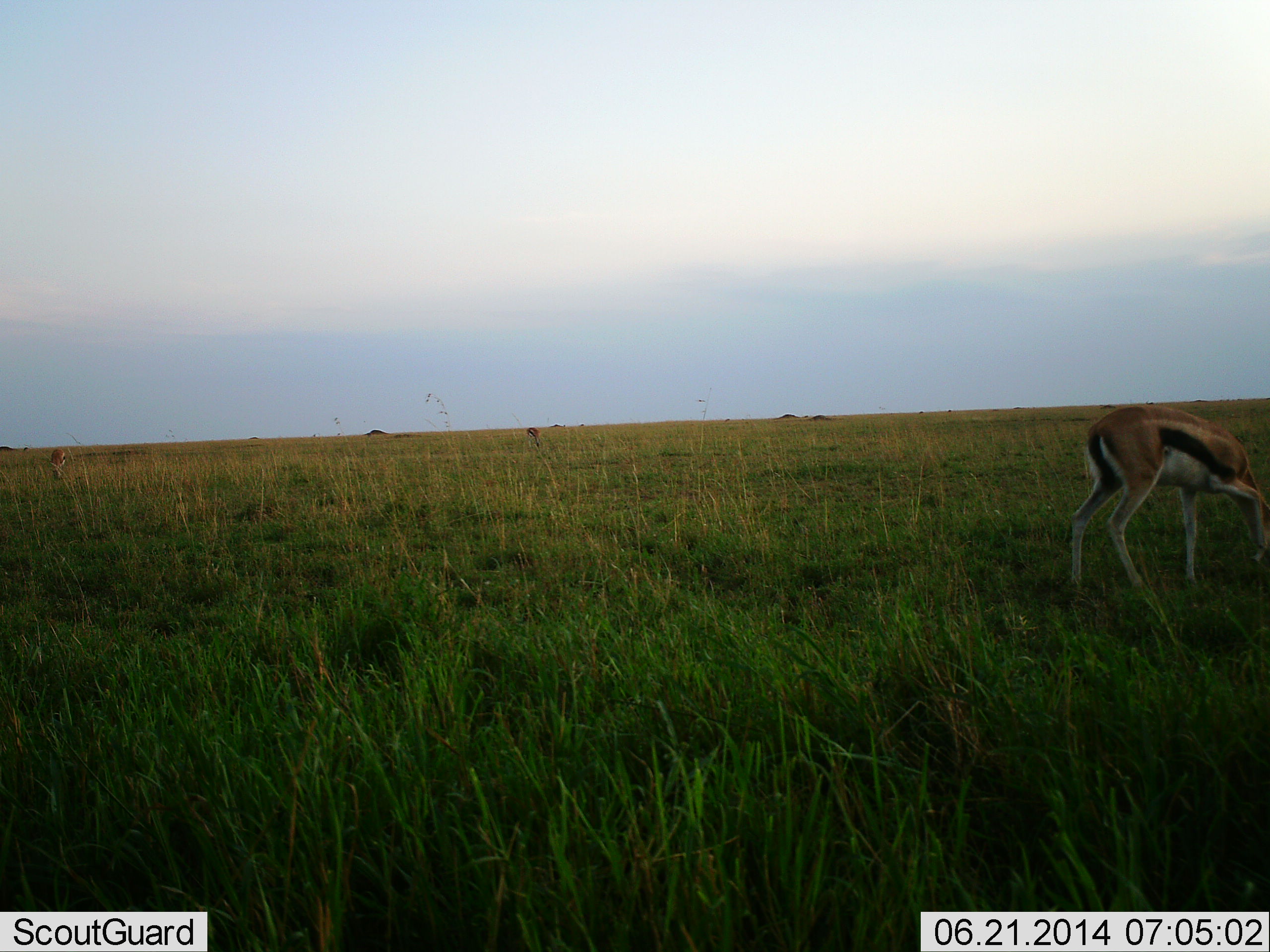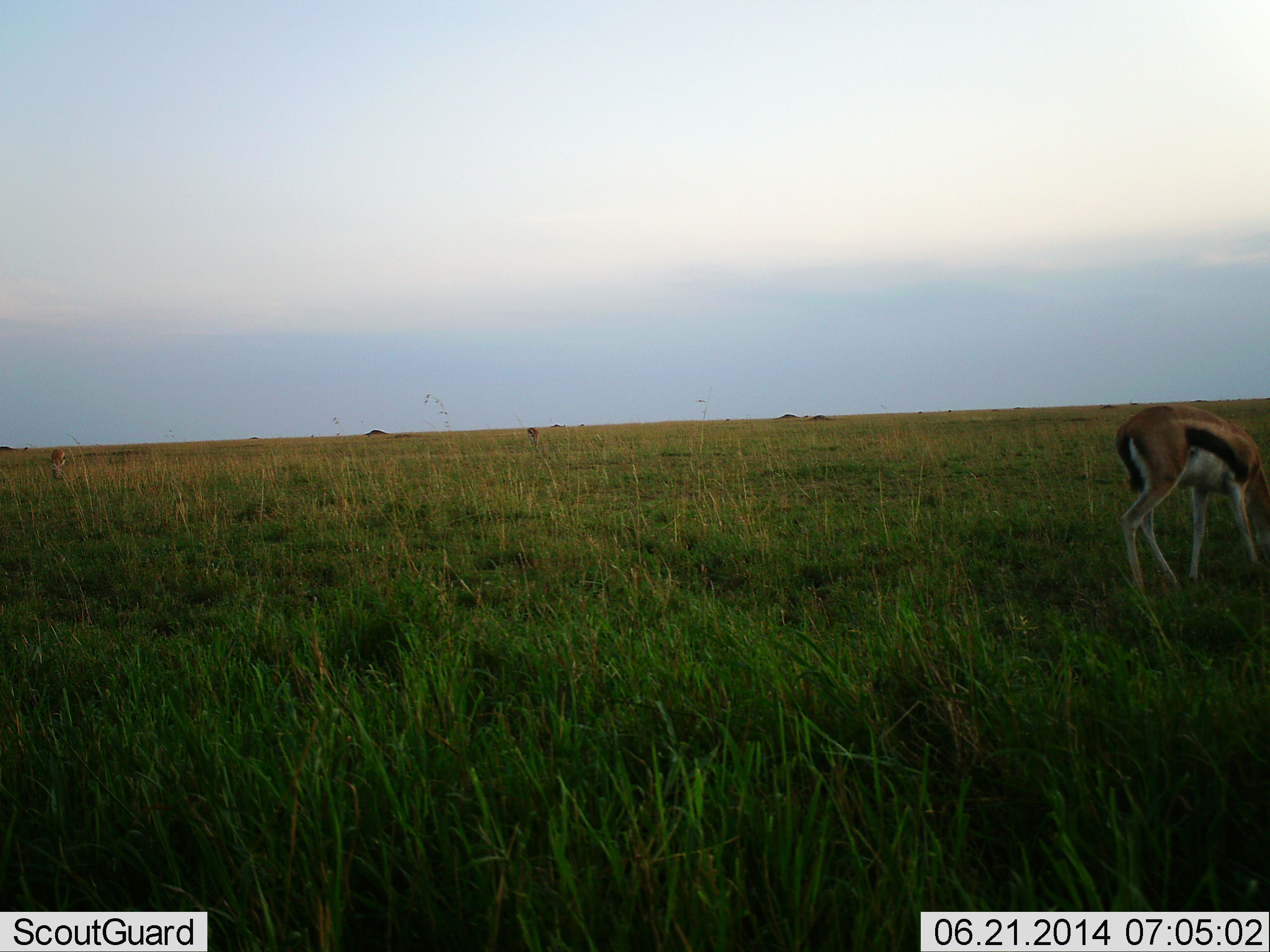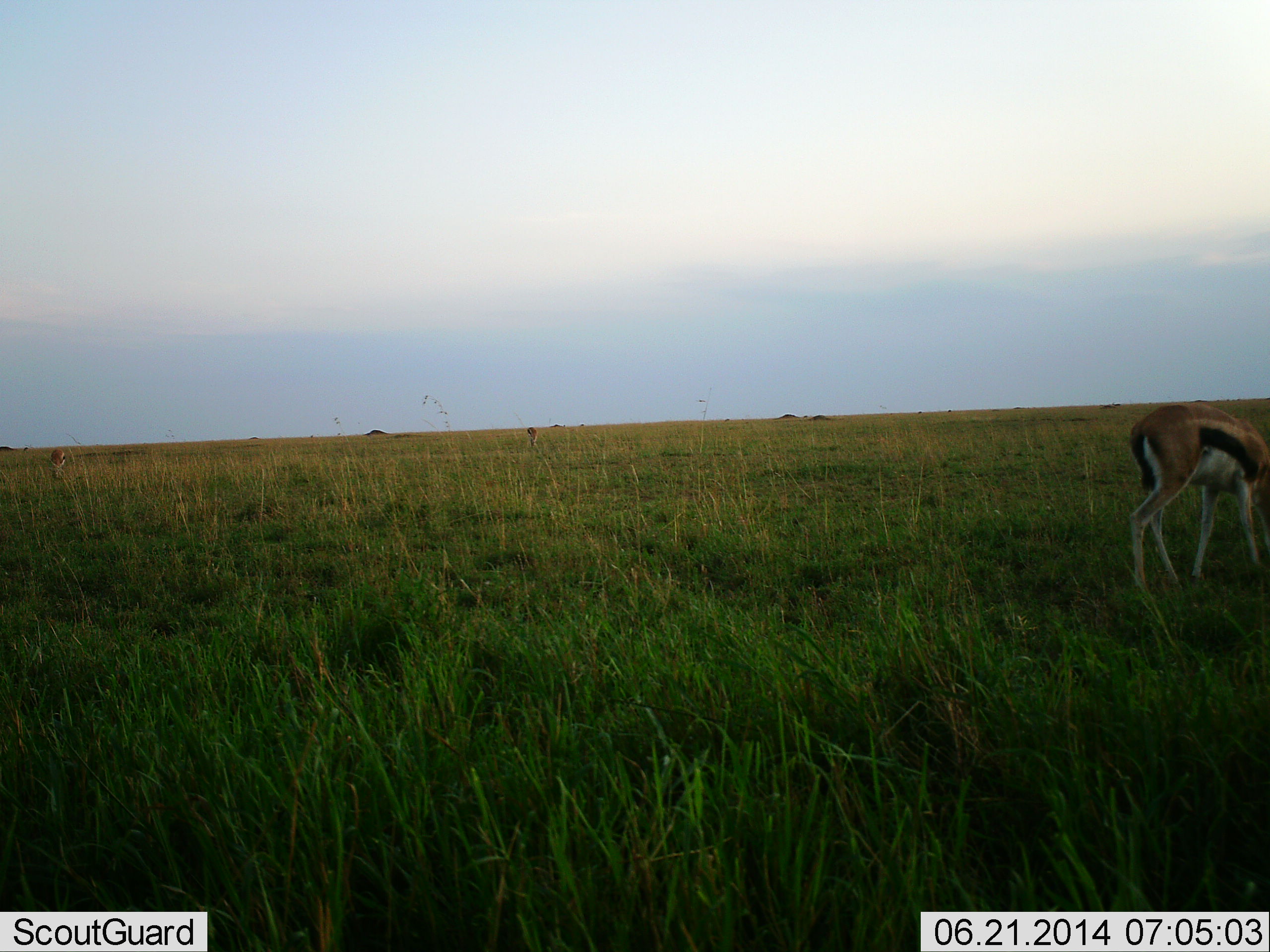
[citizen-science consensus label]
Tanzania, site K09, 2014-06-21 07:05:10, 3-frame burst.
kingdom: Animalia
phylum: Chordata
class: Mammalia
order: Artiodactyla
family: Bovidae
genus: Eudorcas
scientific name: Eudorcas thomsonii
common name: thomson's gazelle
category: gazellethomsons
Gazellethomsons (thomson's gazelle) (Eudorcas thomsonii), count 2. Behavior (volunteer vote fractions): standing 20%, resting 0%, moving 20%, interacting 10%. Young present (vote fraction): 0%. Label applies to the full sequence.